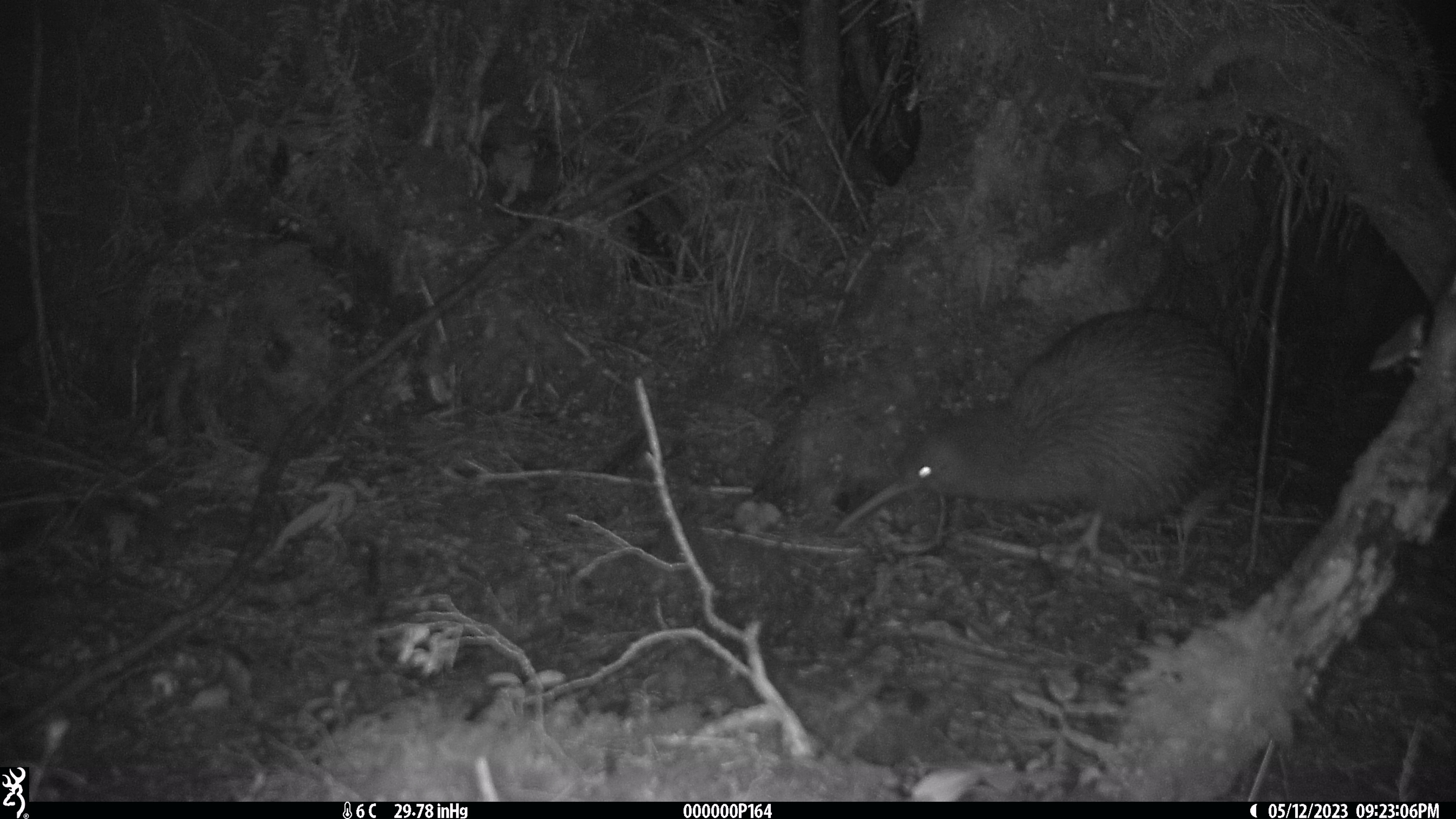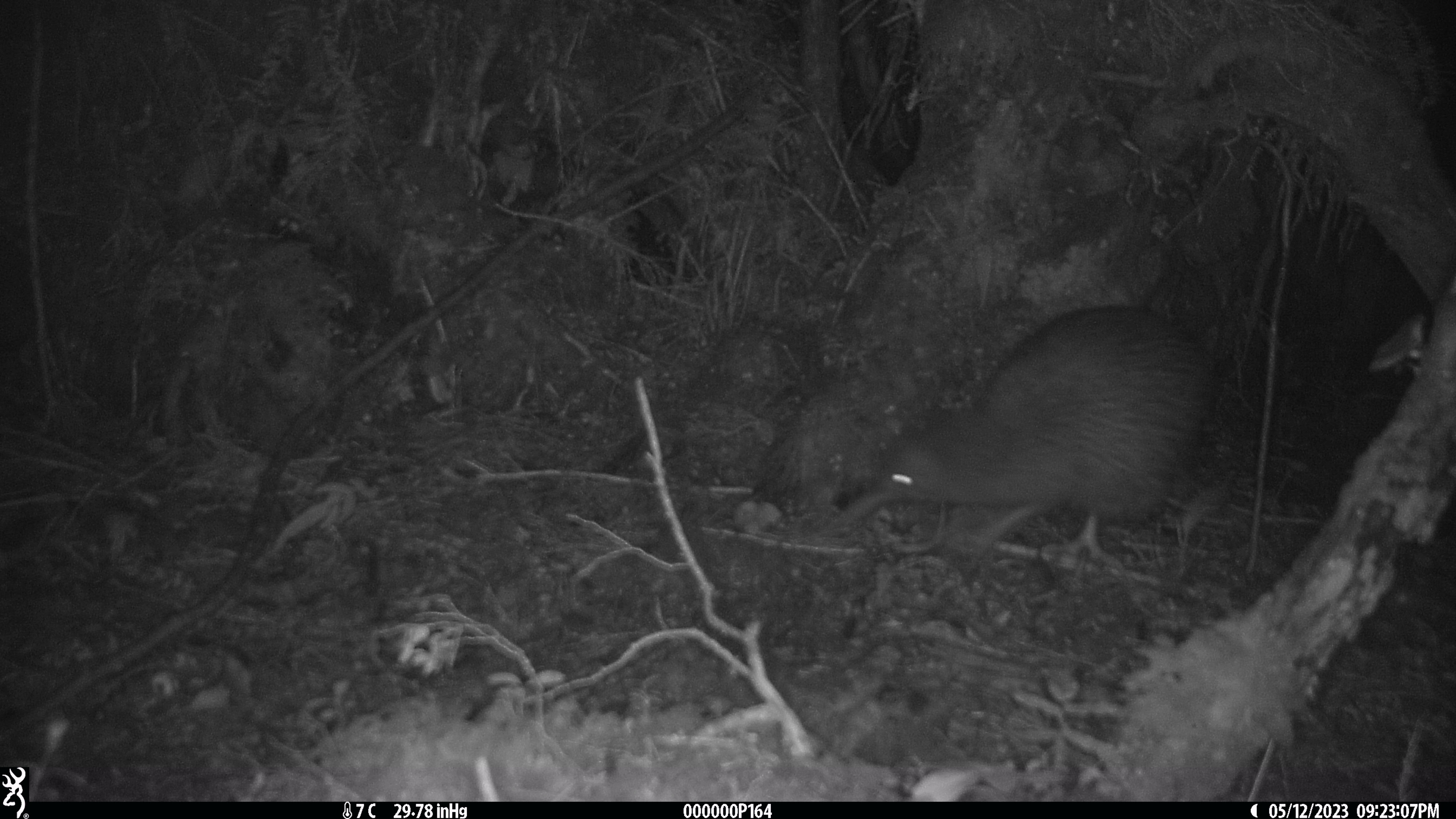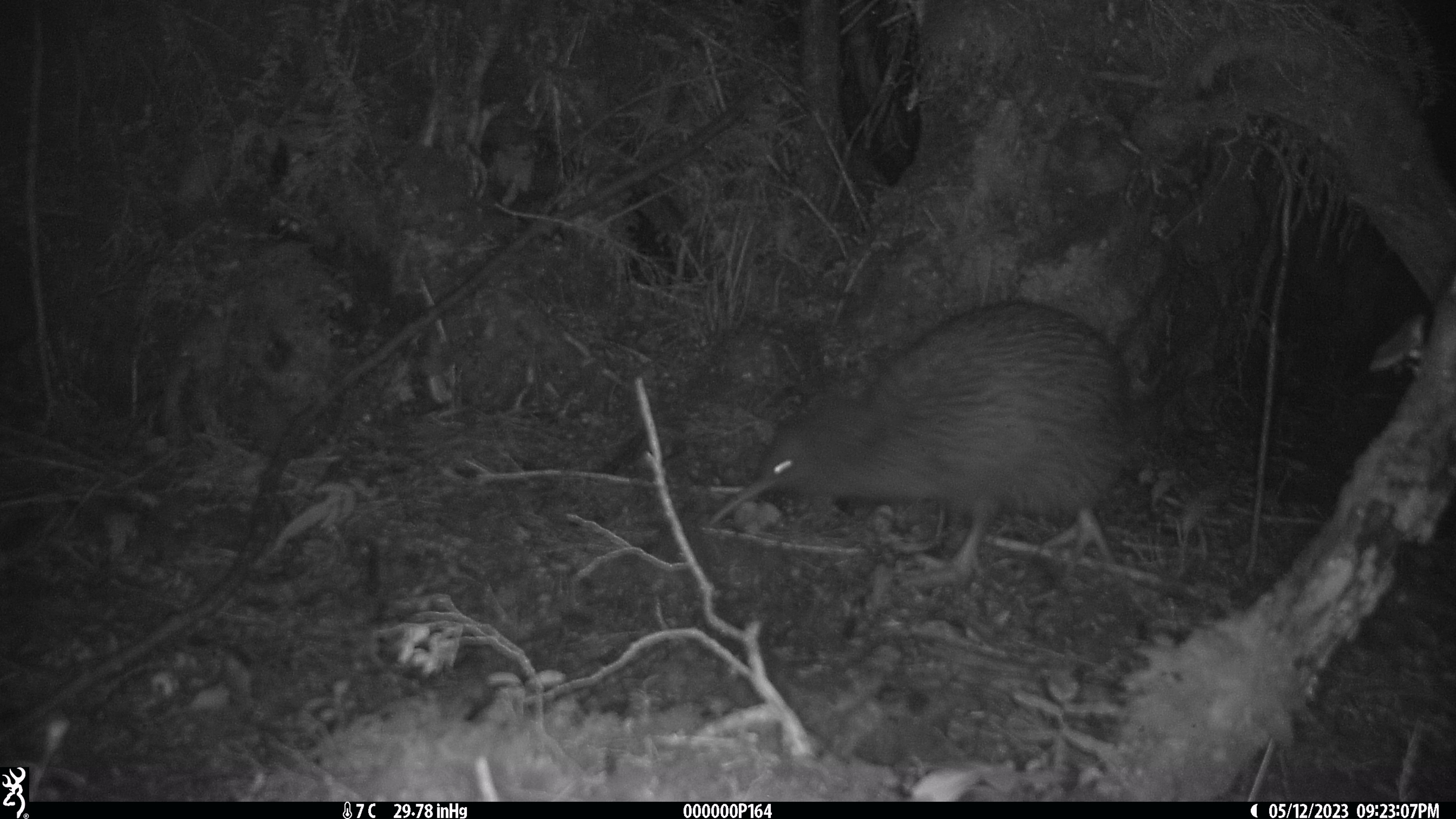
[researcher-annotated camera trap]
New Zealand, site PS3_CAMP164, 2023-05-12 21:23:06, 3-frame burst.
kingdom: Animalia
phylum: Chordata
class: Aves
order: Apterygiformes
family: Apterygidae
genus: Apteryx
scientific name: Apteryx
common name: kiwi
Kiwi (Apteryx).